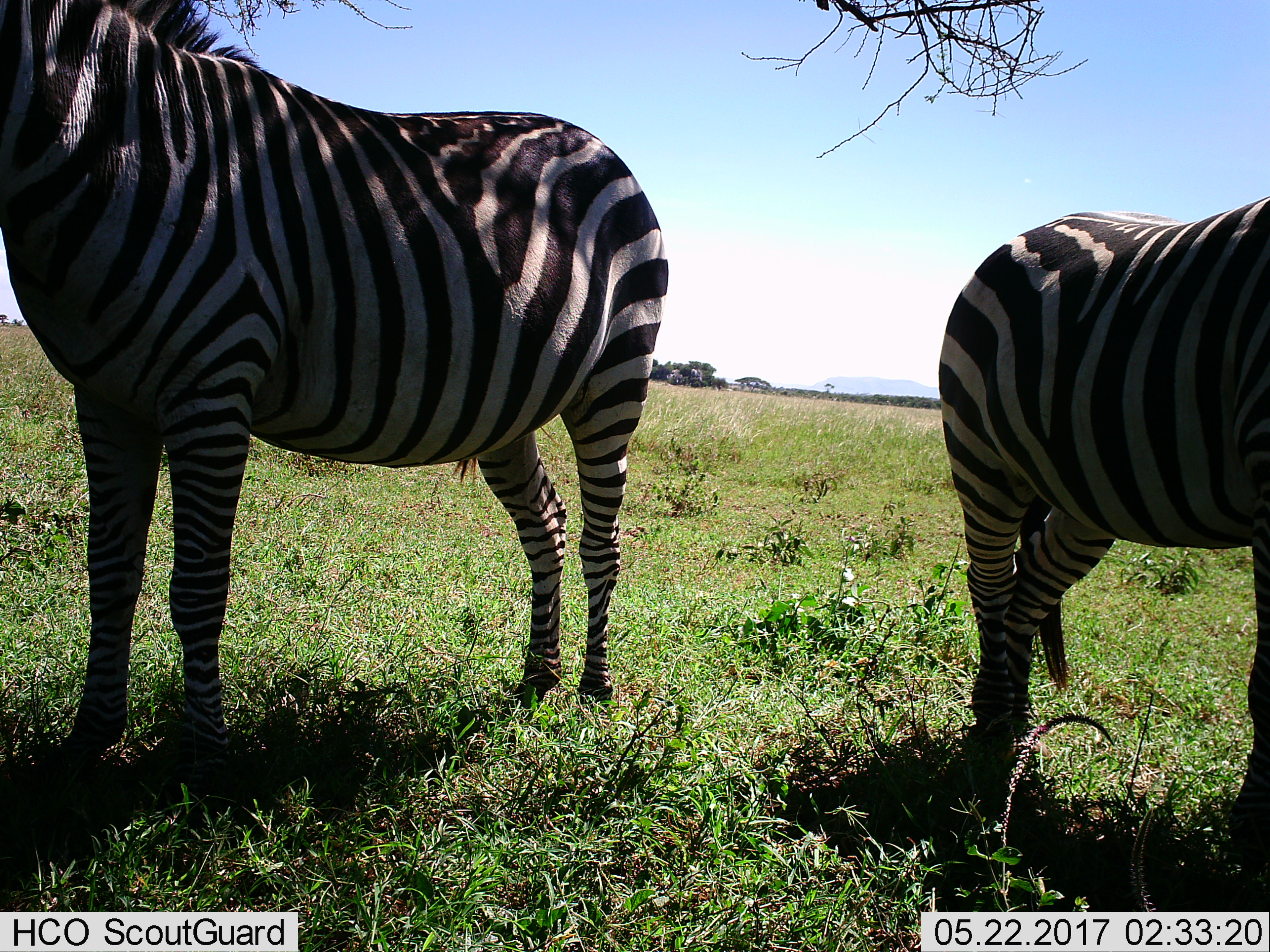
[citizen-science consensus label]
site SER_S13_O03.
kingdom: Animalia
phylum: Chordata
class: Mammalia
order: Perissodactyla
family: Equidae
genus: Equus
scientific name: Equus quagga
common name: plains zebra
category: zebraplains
Zebraplains (plains zebra) (Equus quagga), count 2. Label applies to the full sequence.